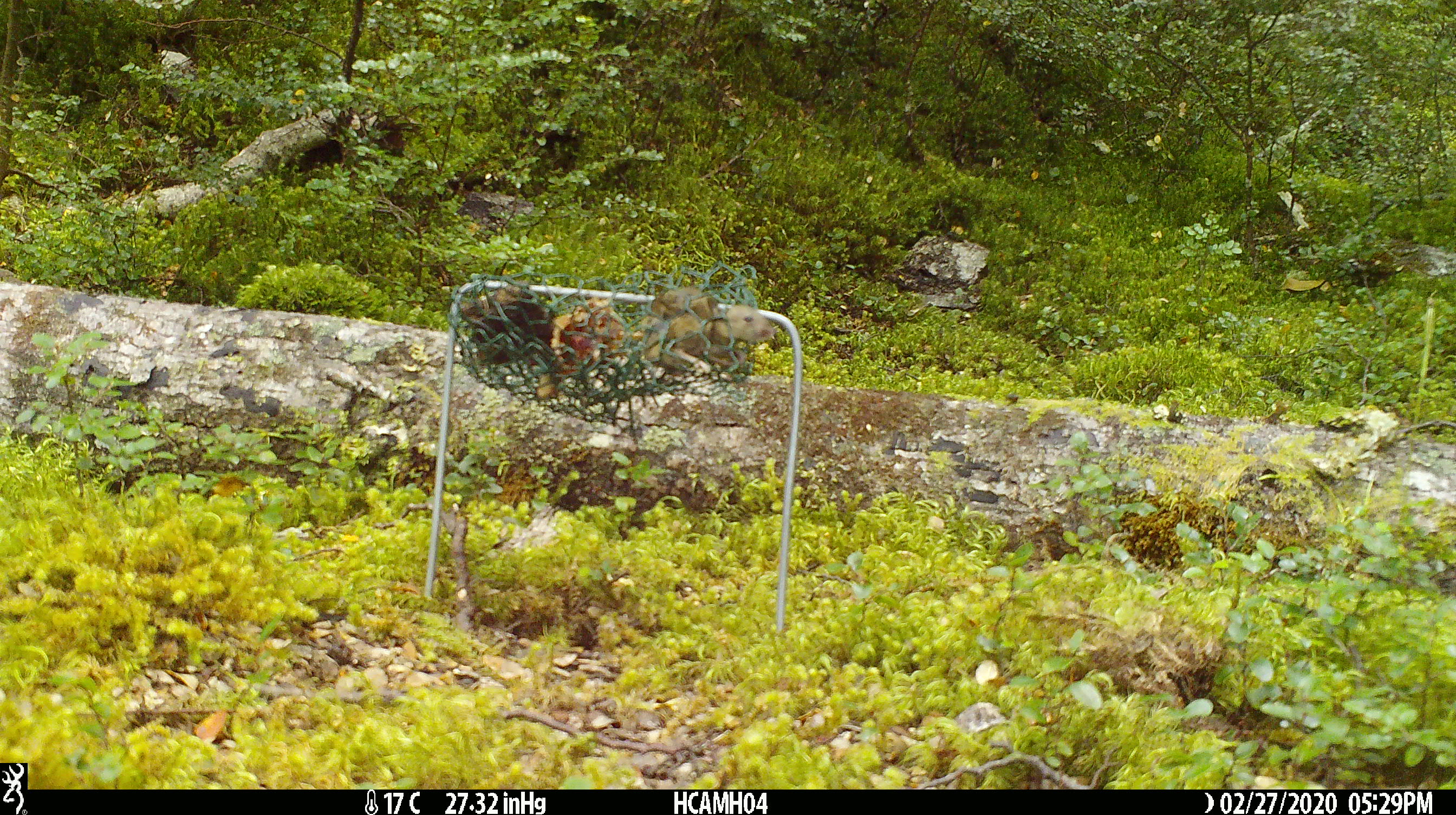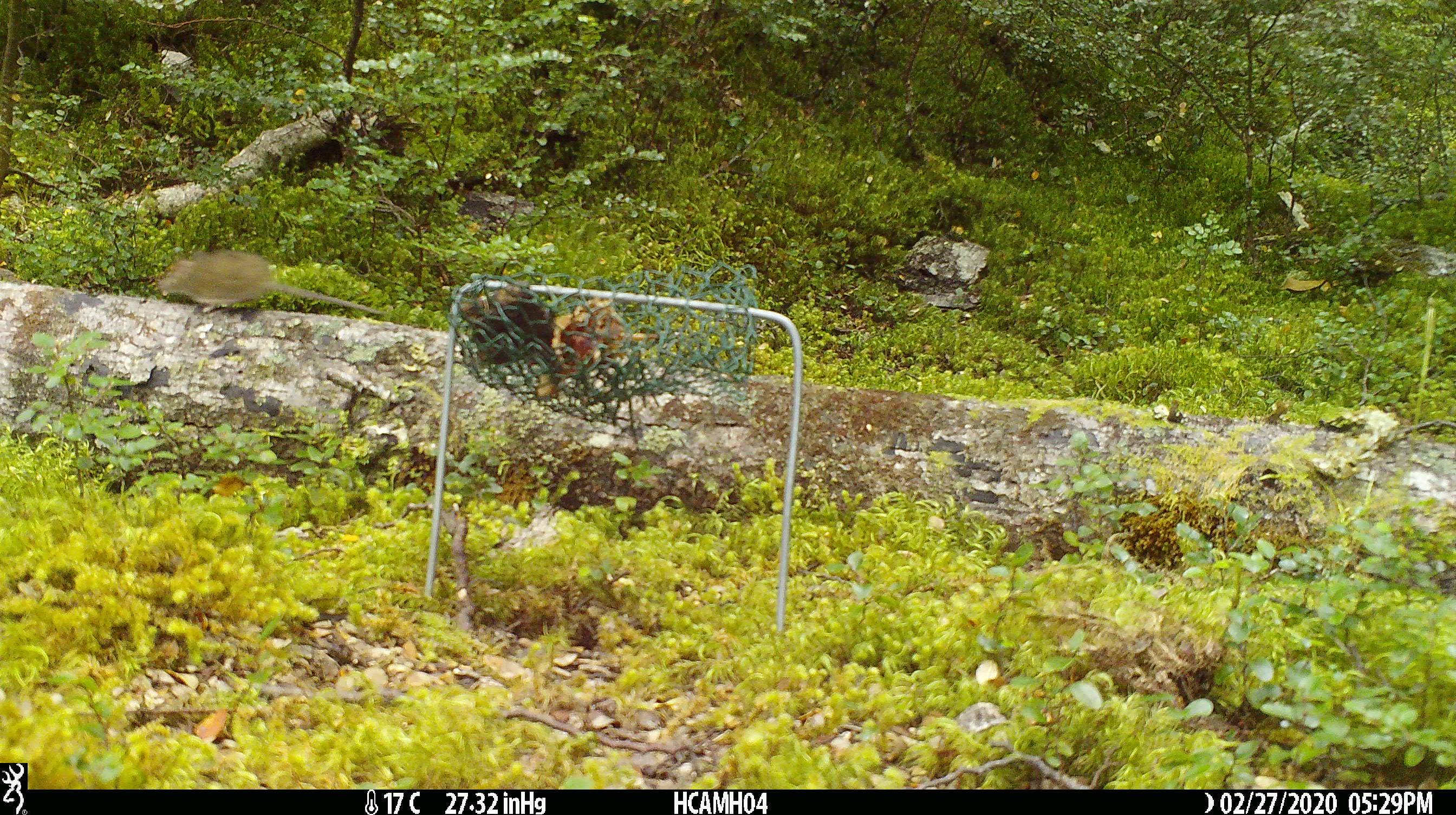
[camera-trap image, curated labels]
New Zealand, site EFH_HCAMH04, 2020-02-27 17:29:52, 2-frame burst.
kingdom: Animalia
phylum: Chordata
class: Mammalia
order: Rodentia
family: Muridae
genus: Mus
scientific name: Mus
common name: mouse